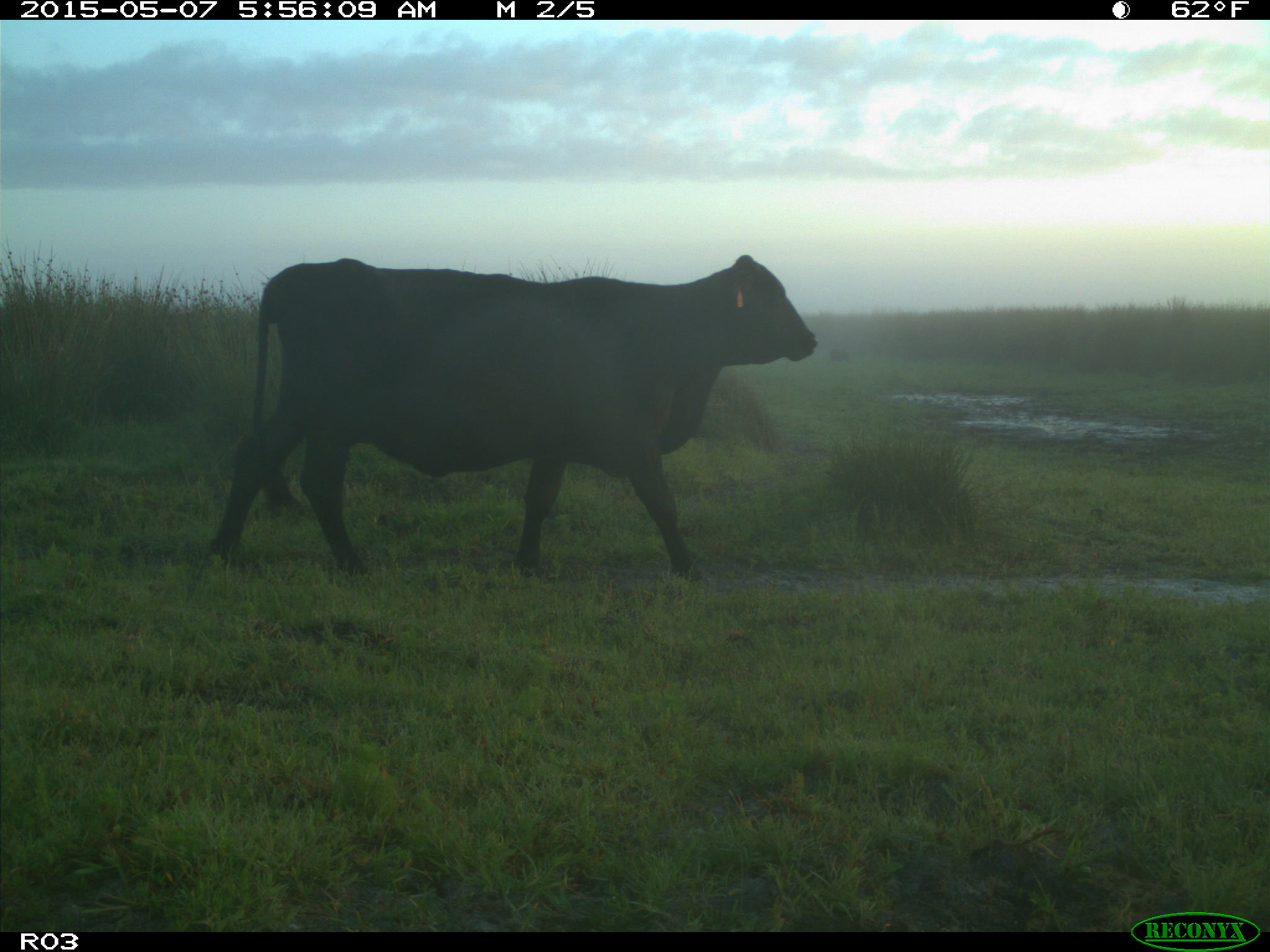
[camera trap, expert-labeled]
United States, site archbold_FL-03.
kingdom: Animalia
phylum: Chordata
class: Mammalia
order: Artiodactyla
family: Bovidae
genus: Bos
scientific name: Bos taurus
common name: domestic cow